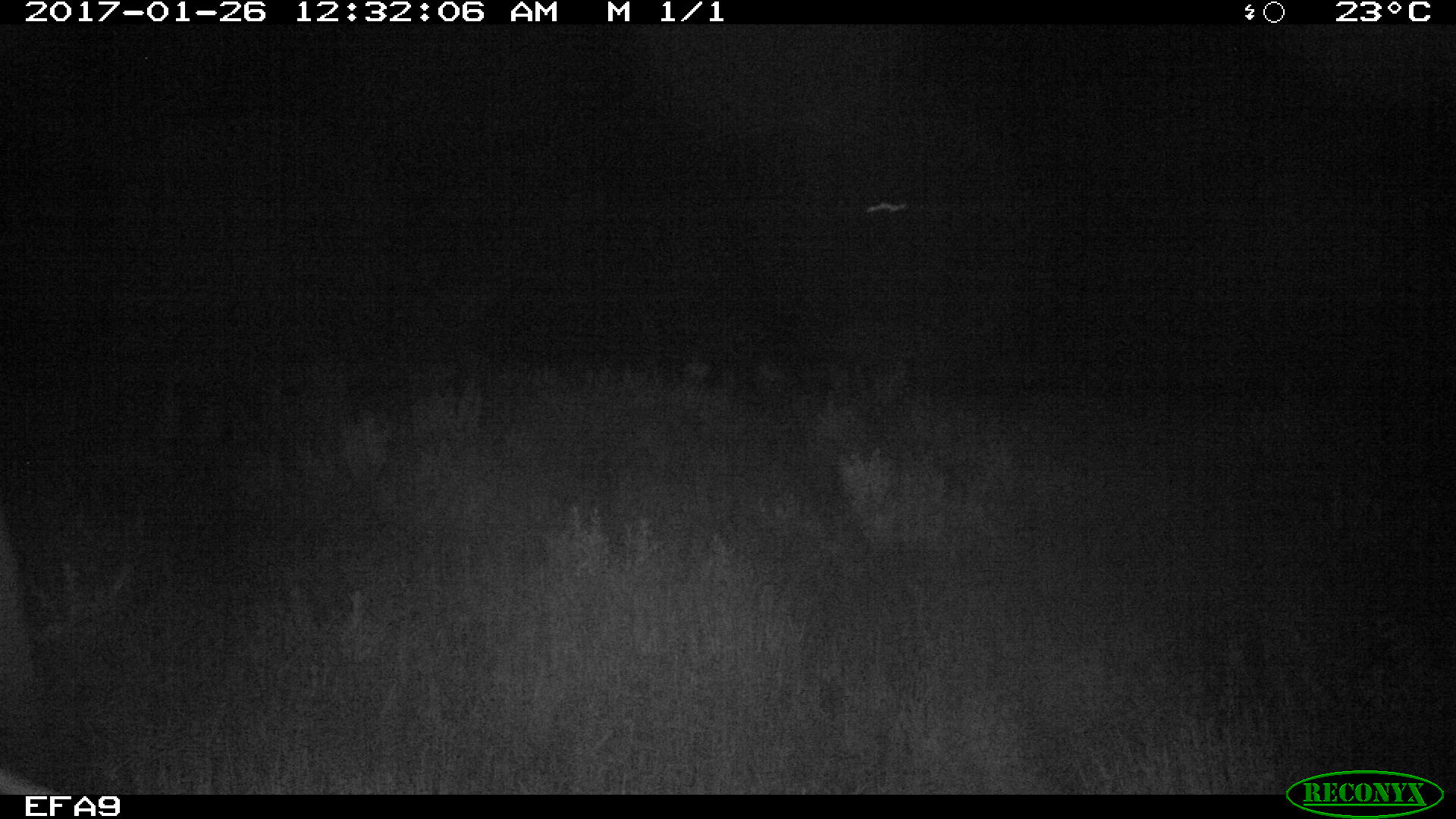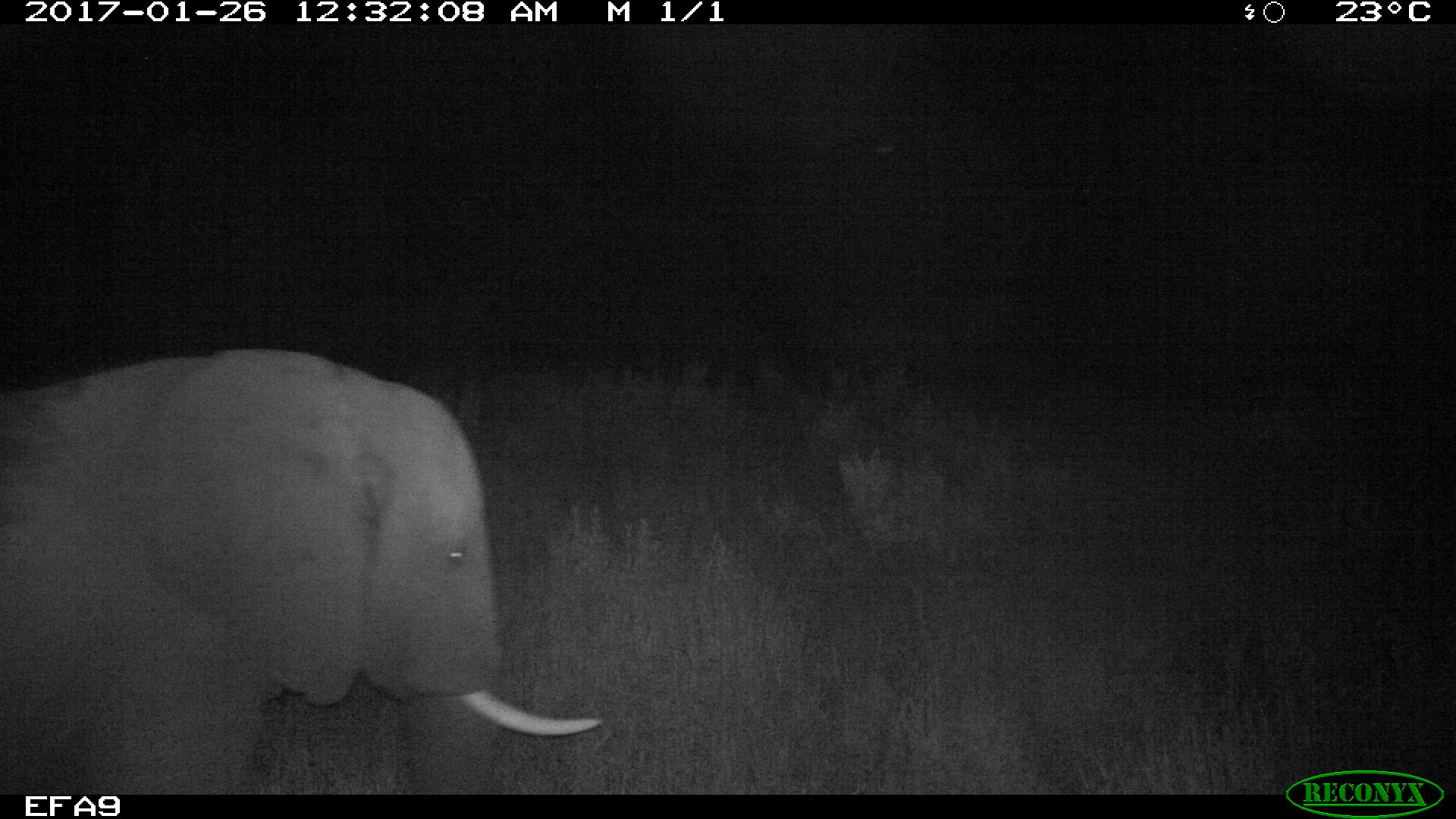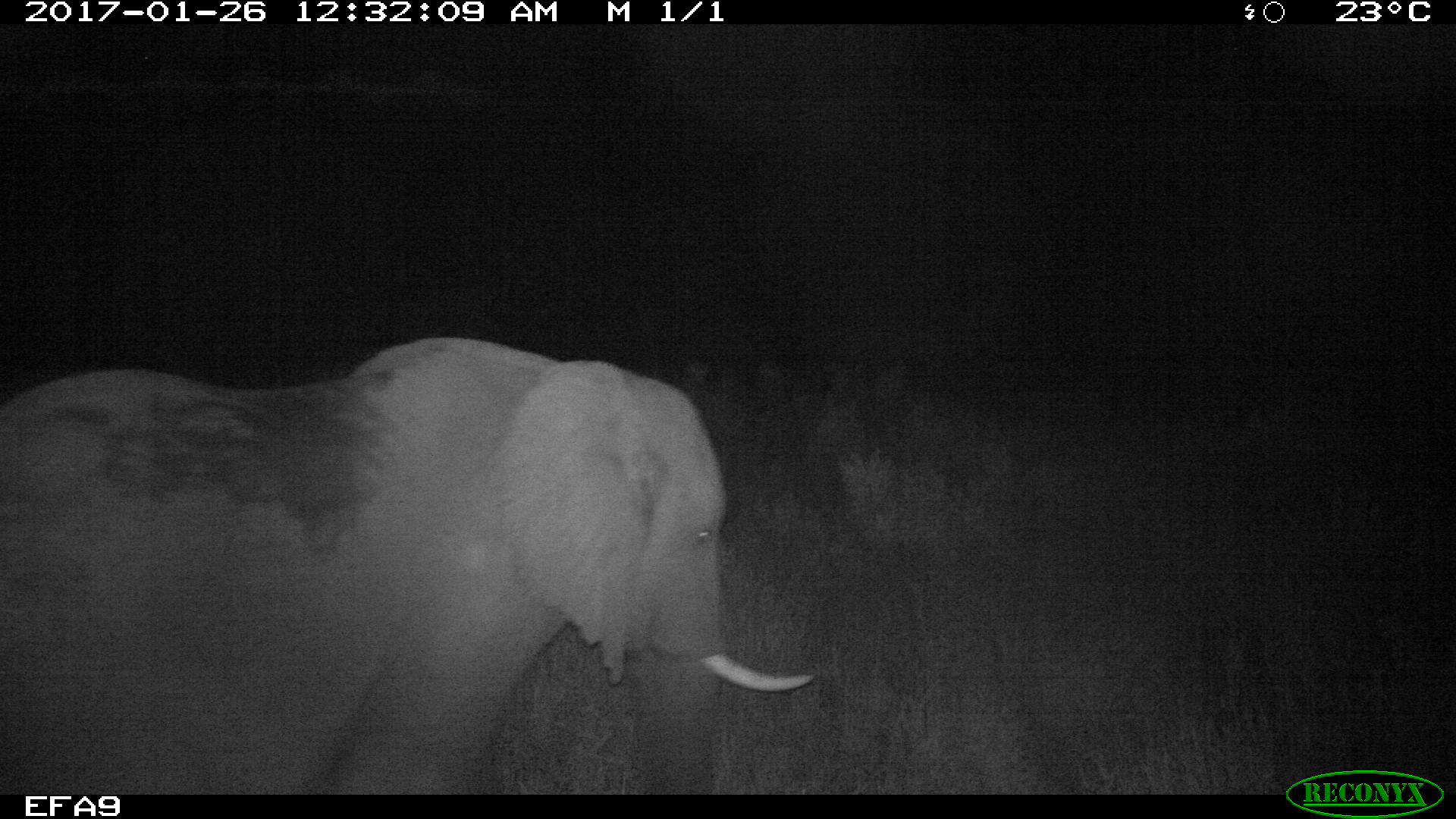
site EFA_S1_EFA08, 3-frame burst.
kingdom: Animalia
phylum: Chordata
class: Mammalia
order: Proboscidea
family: Elephantidae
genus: Loxodonta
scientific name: Loxodonta africana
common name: african bush elephant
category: elephant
Elephant (african bush elephant) (Loxodonta africana), count 1. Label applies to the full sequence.